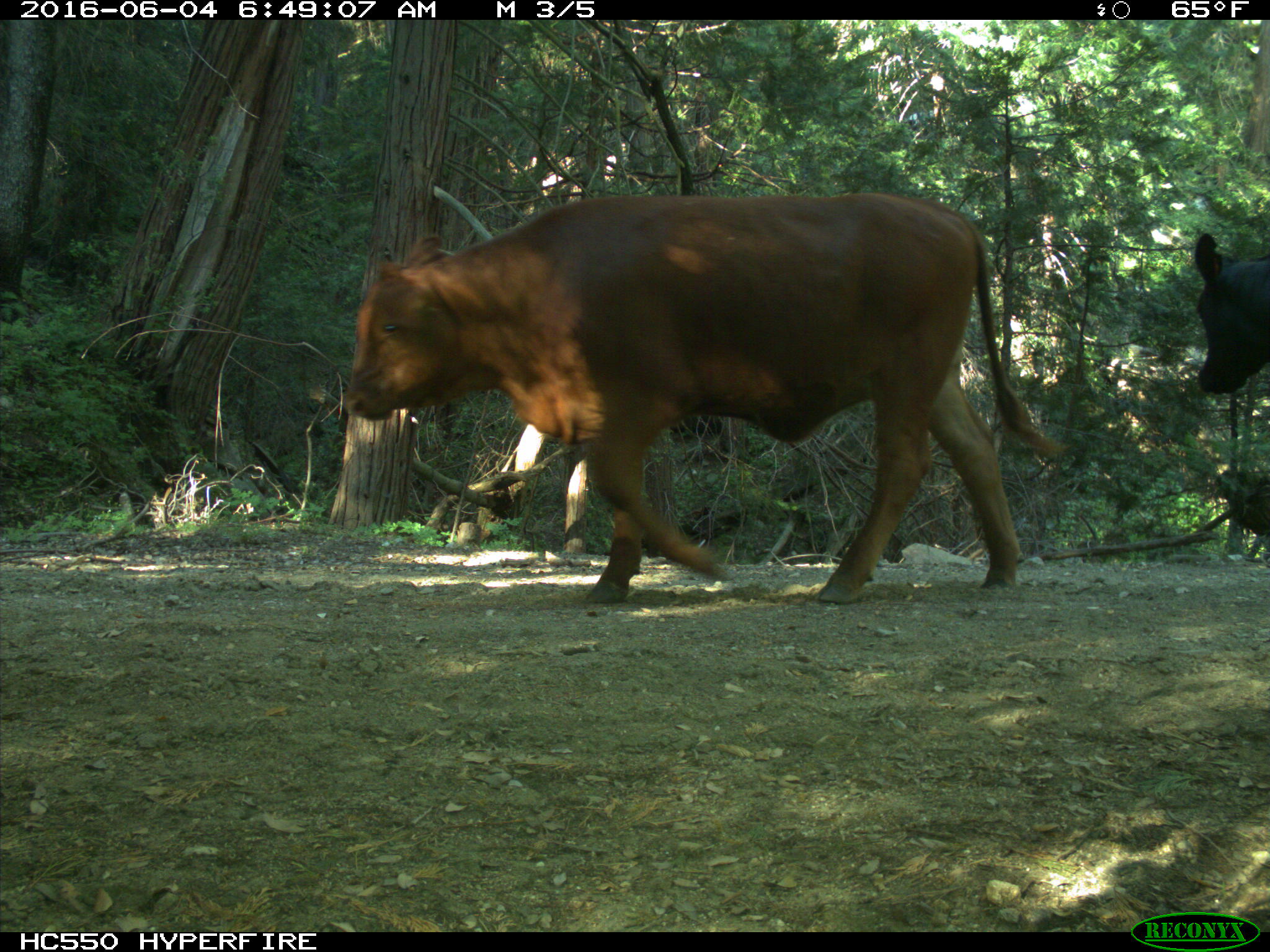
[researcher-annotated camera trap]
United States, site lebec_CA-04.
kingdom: Animalia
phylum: Chordata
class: Mammalia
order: Artiodactyla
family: Bovidae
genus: Bos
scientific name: Bos taurus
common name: domestic cow